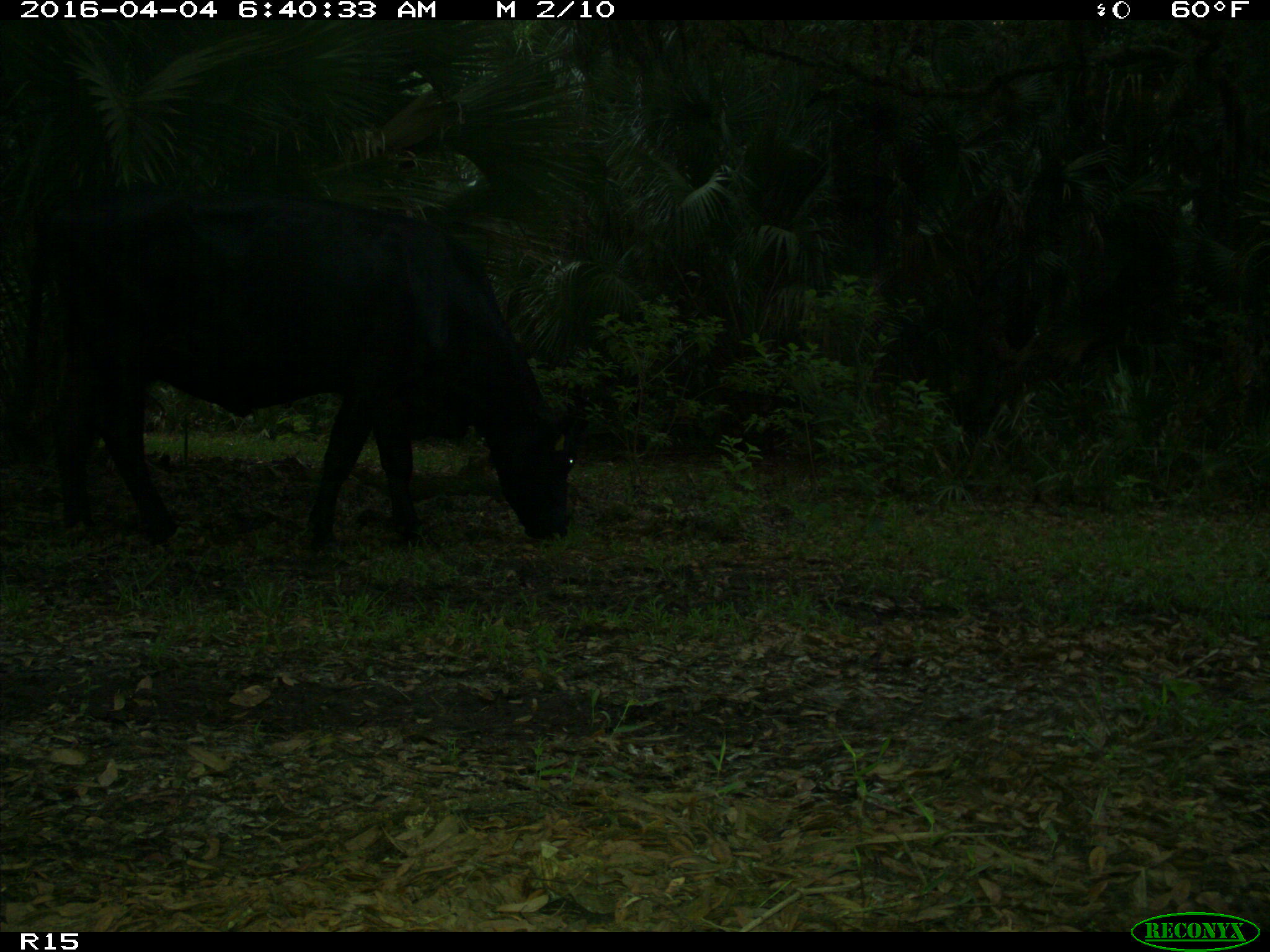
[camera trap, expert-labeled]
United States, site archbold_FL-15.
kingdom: Animalia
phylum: Chordata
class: Mammalia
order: Artiodactyla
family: Bovidae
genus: Bos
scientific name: Bos taurus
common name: domestic cow